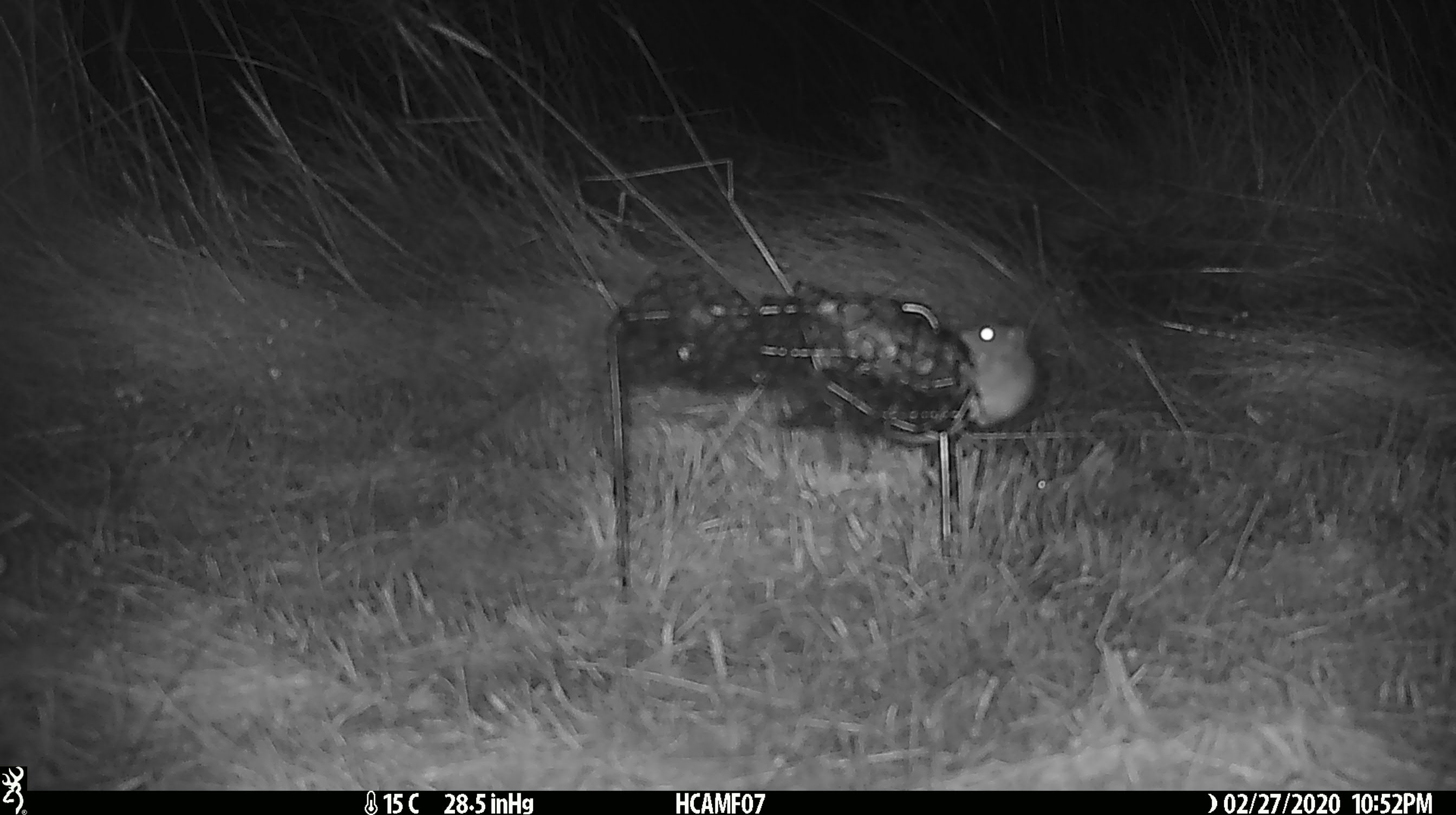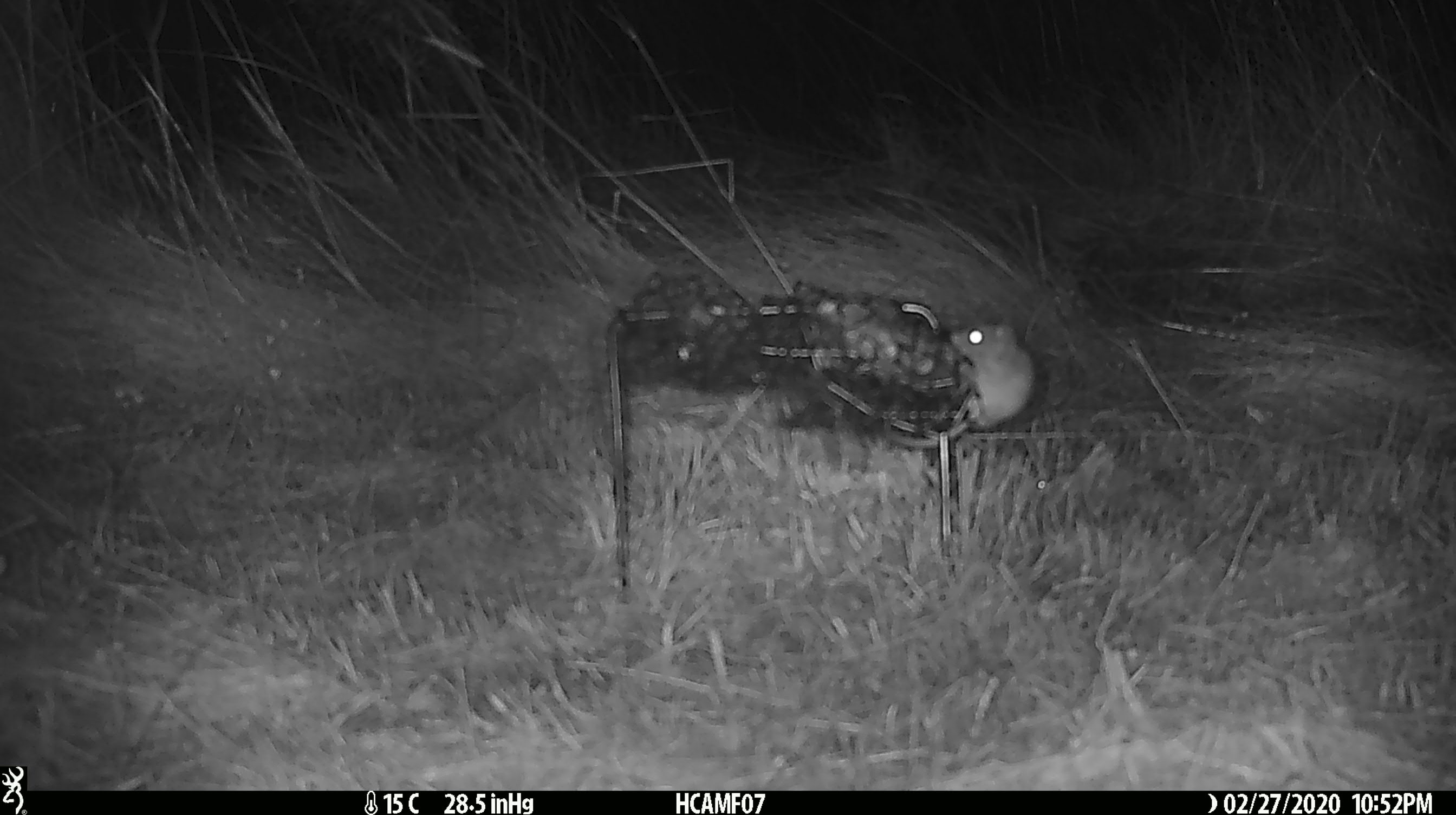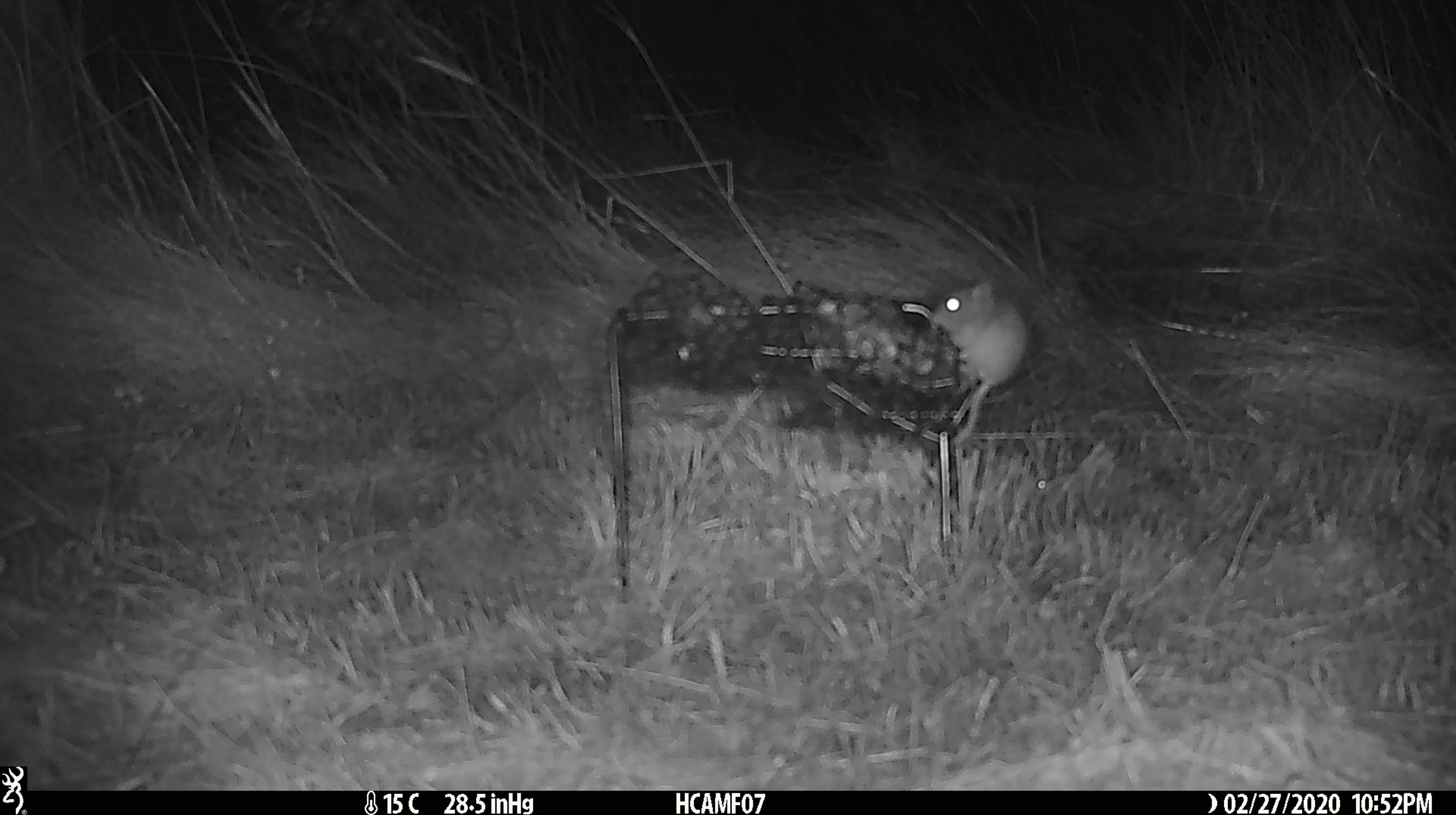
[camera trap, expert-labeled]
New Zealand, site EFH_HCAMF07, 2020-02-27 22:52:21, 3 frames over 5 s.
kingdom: Animalia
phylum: Chordata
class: Mammalia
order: Rodentia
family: Muridae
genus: Mus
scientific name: Mus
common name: mouse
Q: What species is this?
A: Mouse (Mus).